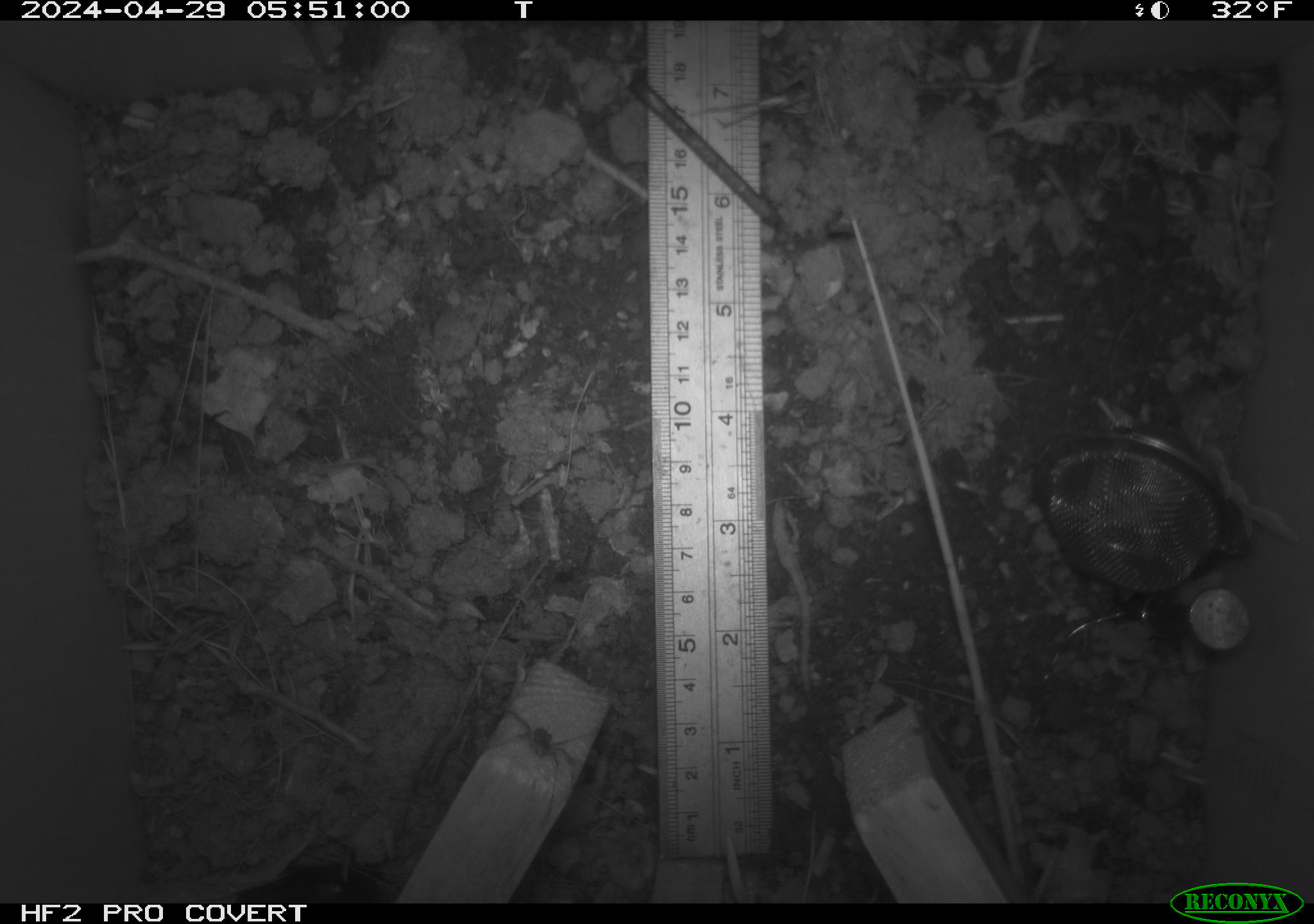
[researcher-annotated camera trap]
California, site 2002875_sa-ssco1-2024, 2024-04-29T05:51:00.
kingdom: Animalia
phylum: Arthropoda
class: Arachnida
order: Araneae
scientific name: Araneae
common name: spider